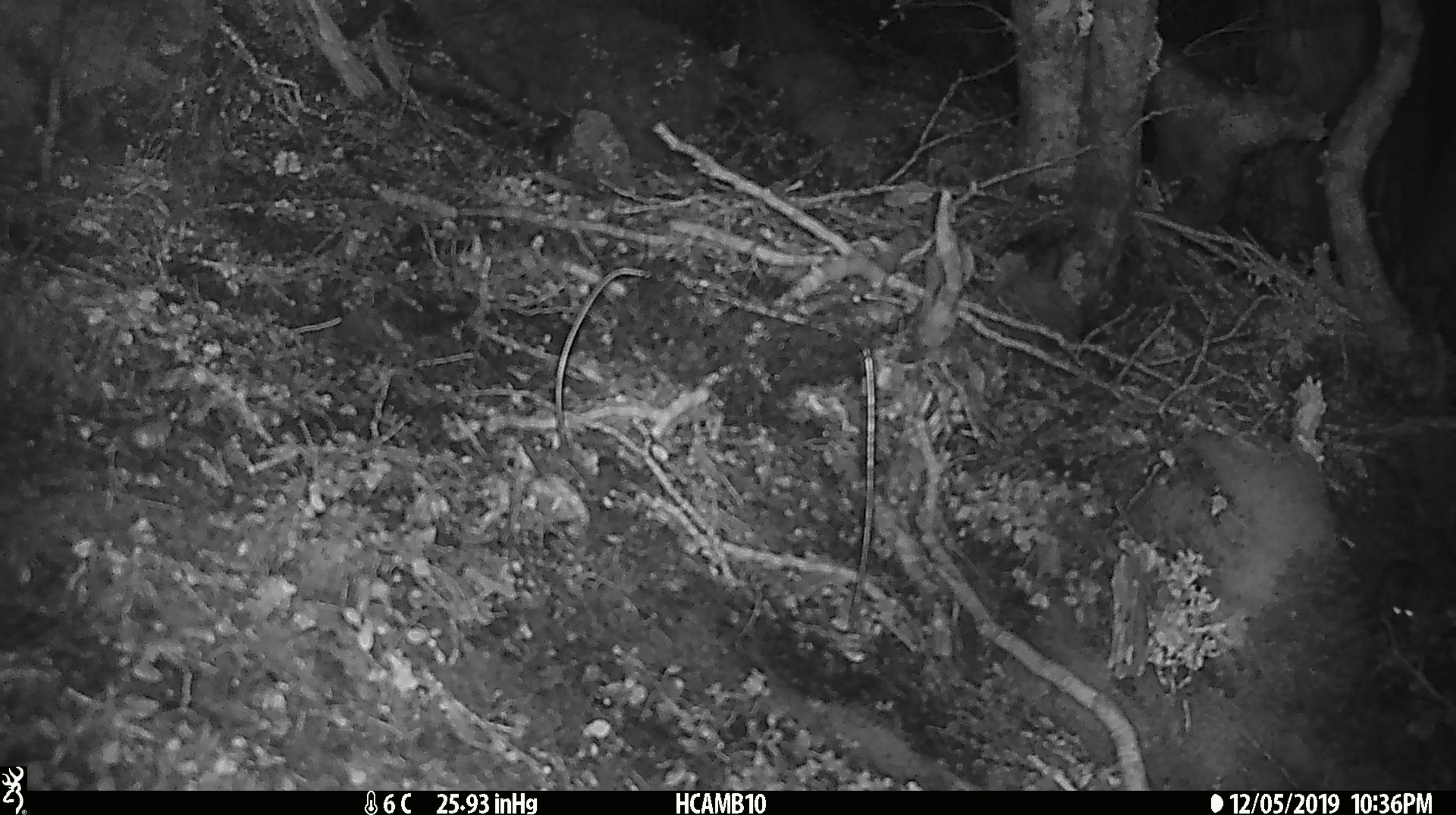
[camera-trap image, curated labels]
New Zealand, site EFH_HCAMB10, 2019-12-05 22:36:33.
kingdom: Animalia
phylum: Chordata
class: Mammalia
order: Rodentia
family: Muridae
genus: Mus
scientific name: Mus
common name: mouse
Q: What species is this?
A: Mouse (Mus).